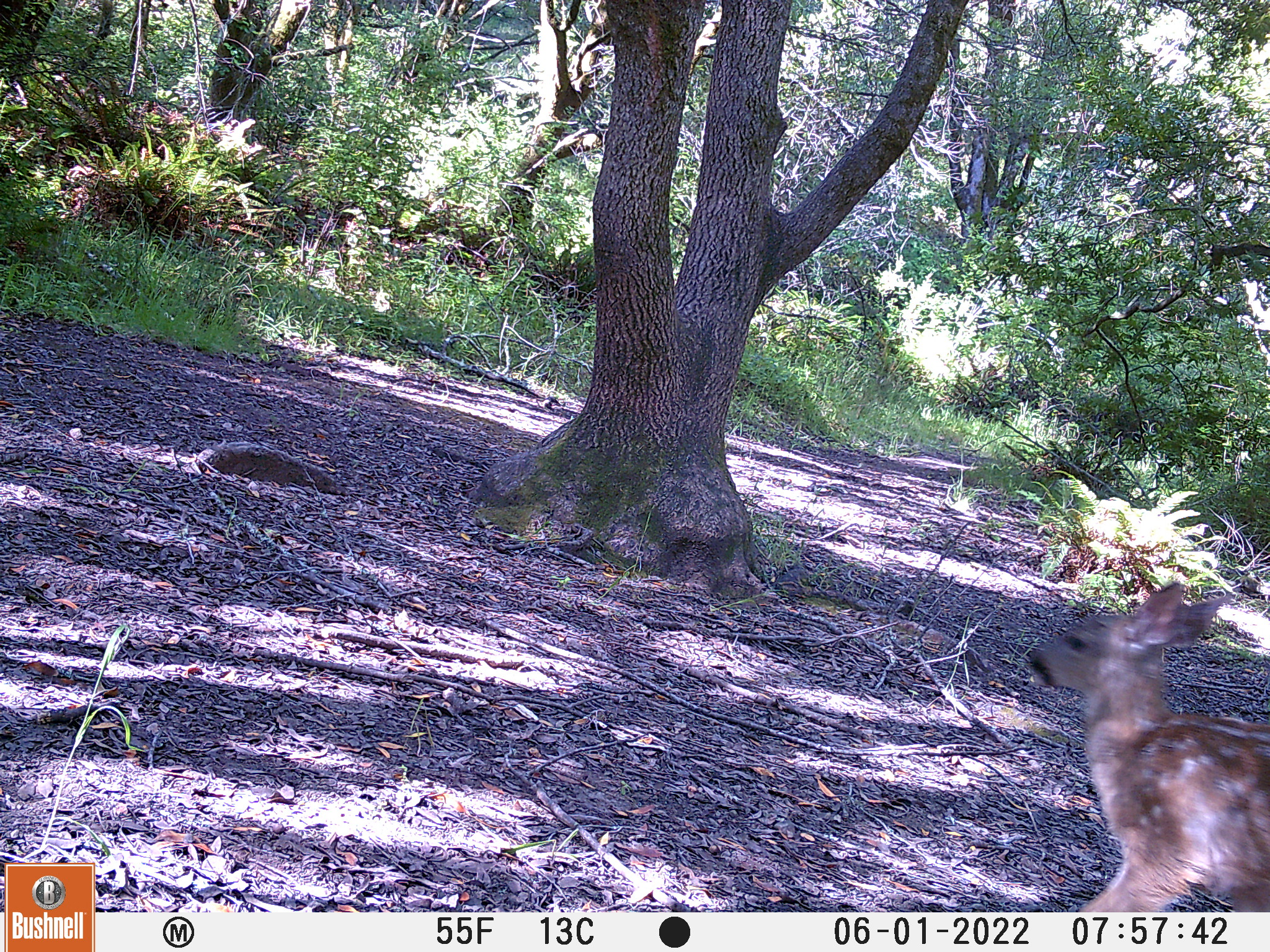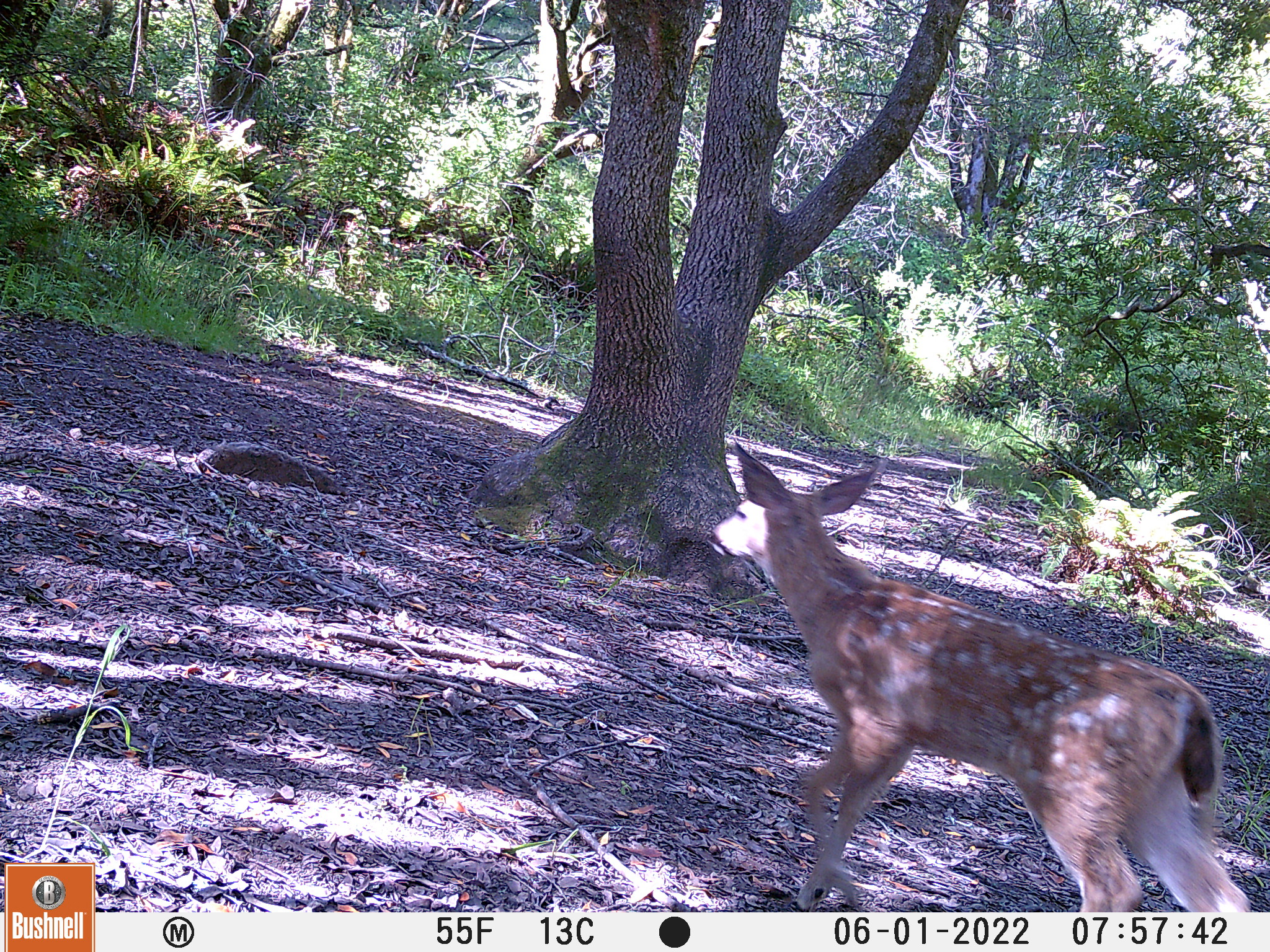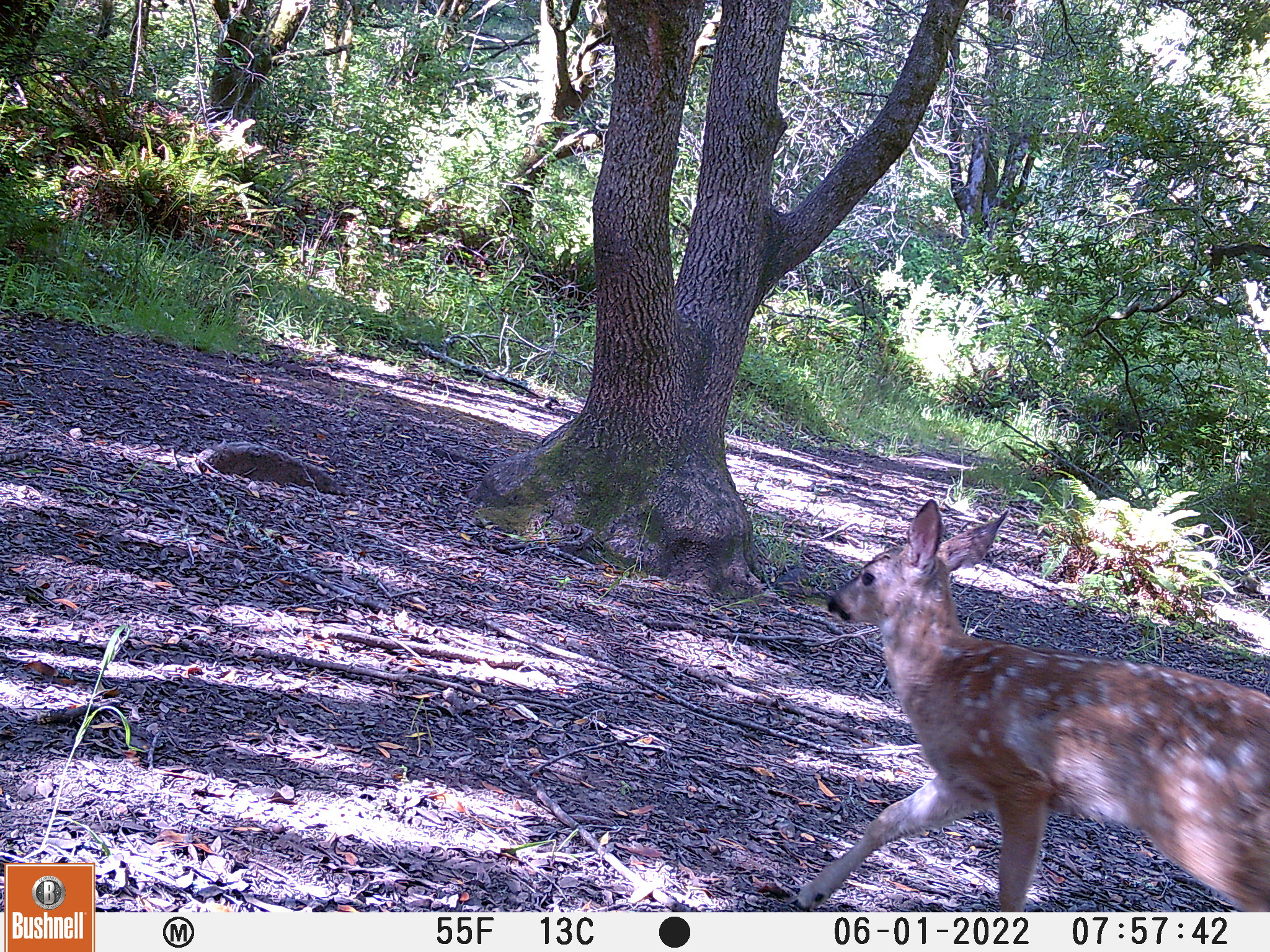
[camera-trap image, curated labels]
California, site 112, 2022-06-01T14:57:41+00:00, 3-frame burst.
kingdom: Animalia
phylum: Chordata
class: Mammalia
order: Artiodactyla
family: Cervidae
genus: Odocoileus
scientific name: Odocoileus hemionus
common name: mule deer